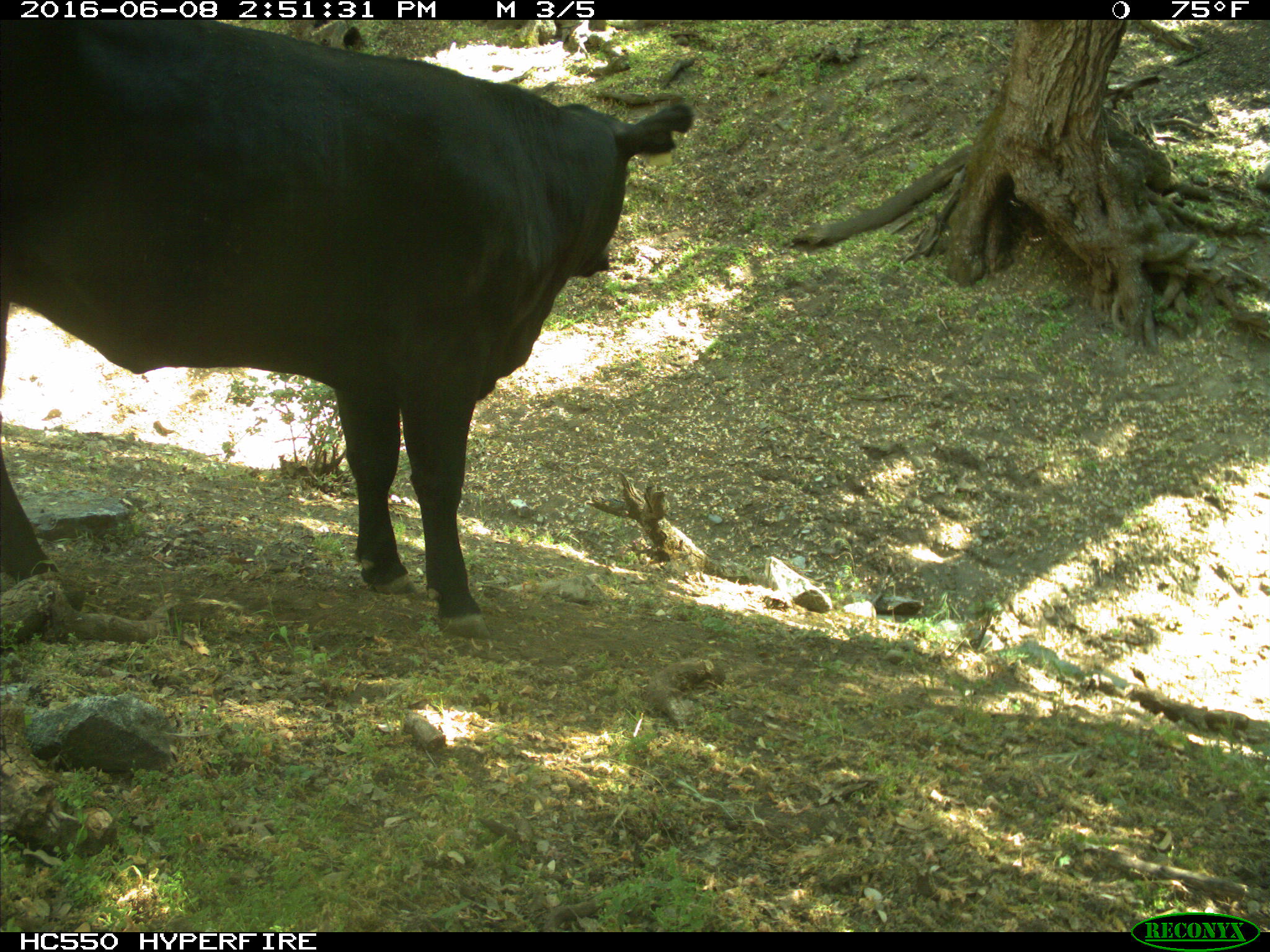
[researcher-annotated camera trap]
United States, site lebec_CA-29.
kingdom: Animalia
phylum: Chordata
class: Mammalia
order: Artiodactyla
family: Bovidae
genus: Bos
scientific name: Bos taurus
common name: domestic cow